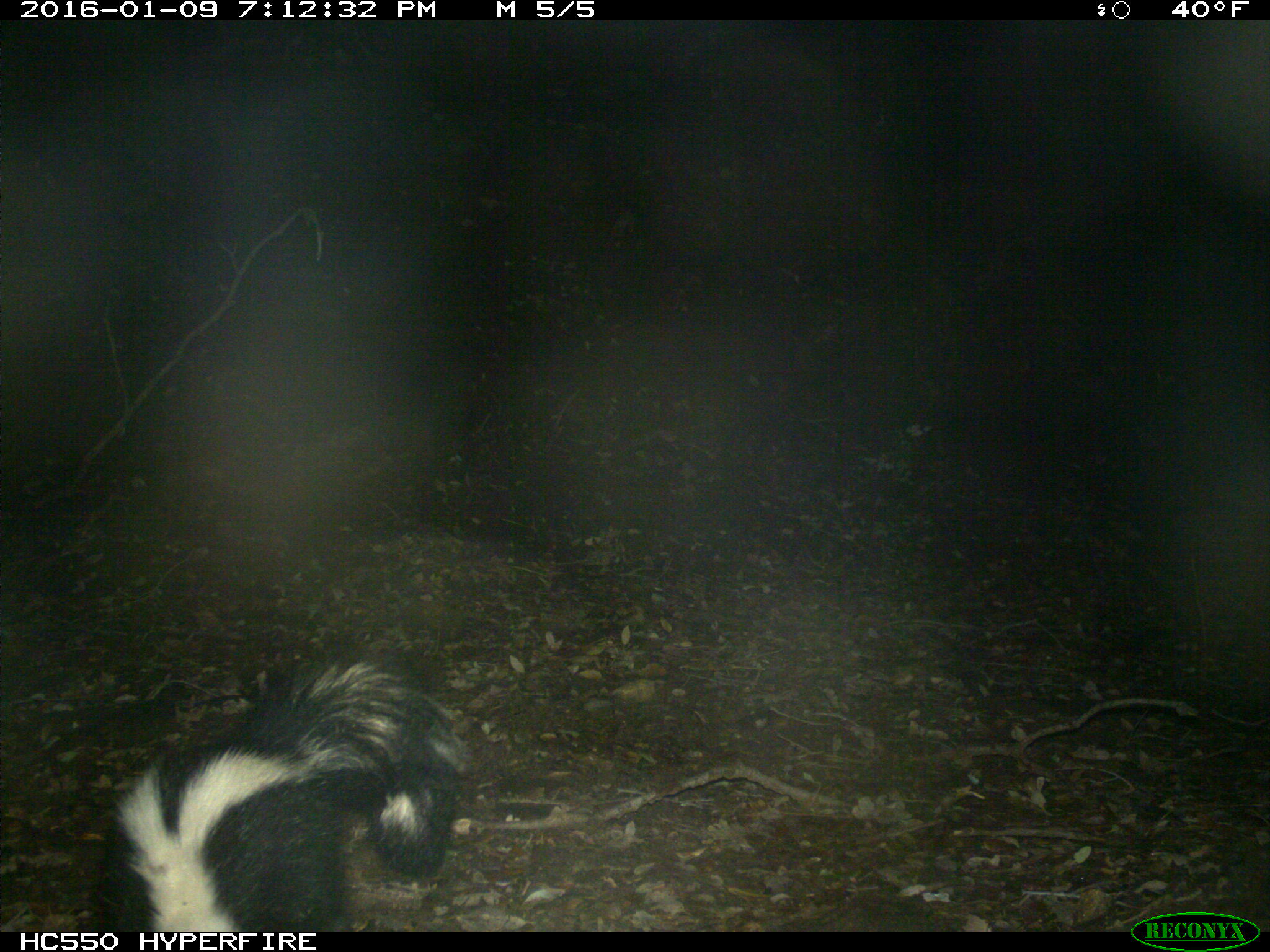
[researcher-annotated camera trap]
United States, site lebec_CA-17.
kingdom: Animalia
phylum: Chordata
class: Mammalia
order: Carnivora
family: Mephitidae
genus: Mephitis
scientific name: Mephitis mephitis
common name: striped skunk